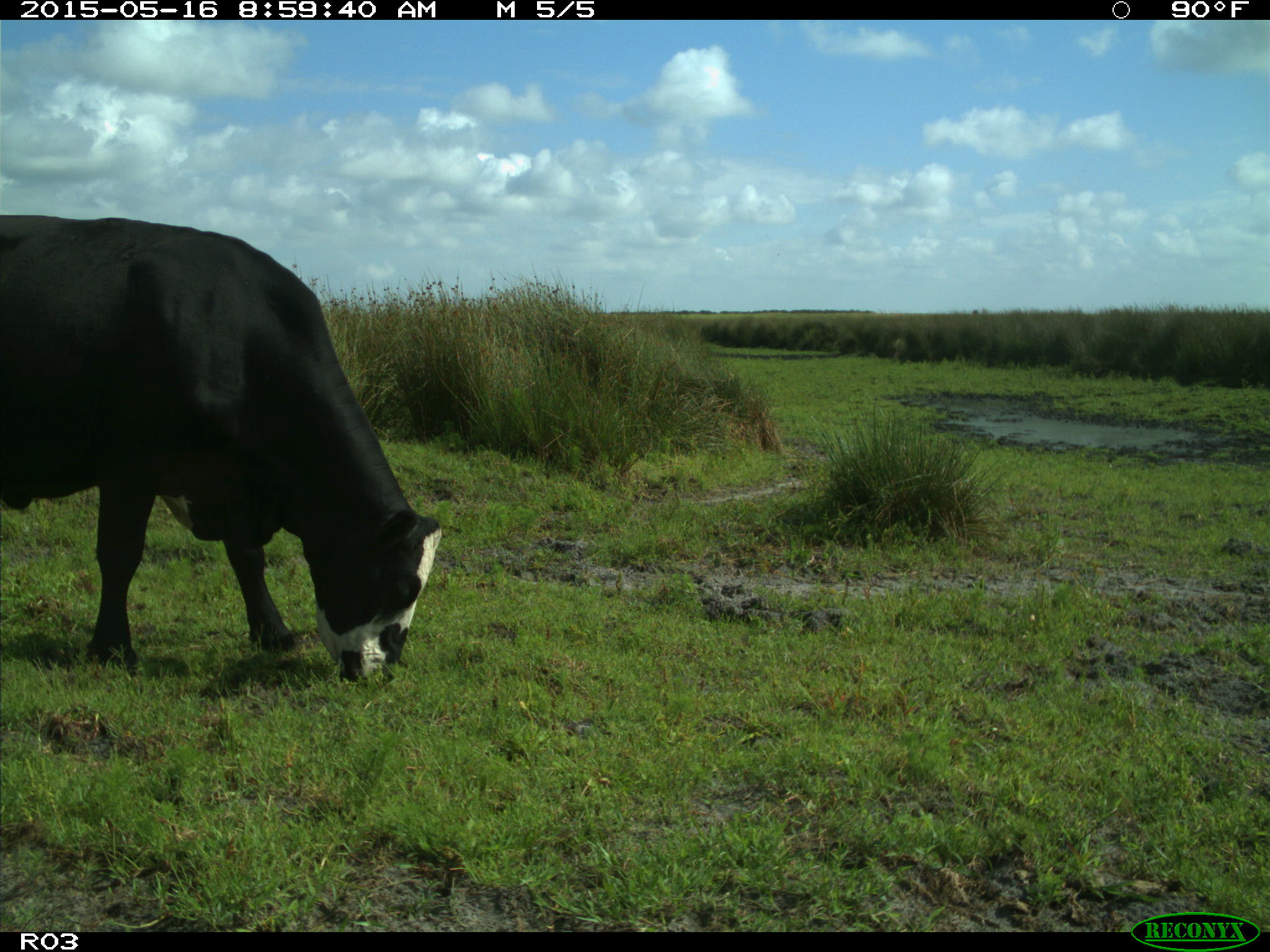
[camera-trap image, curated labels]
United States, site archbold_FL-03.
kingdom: Animalia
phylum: Chordata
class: Mammalia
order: Artiodactyla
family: Bovidae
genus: Bos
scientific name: Bos taurus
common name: domestic cow